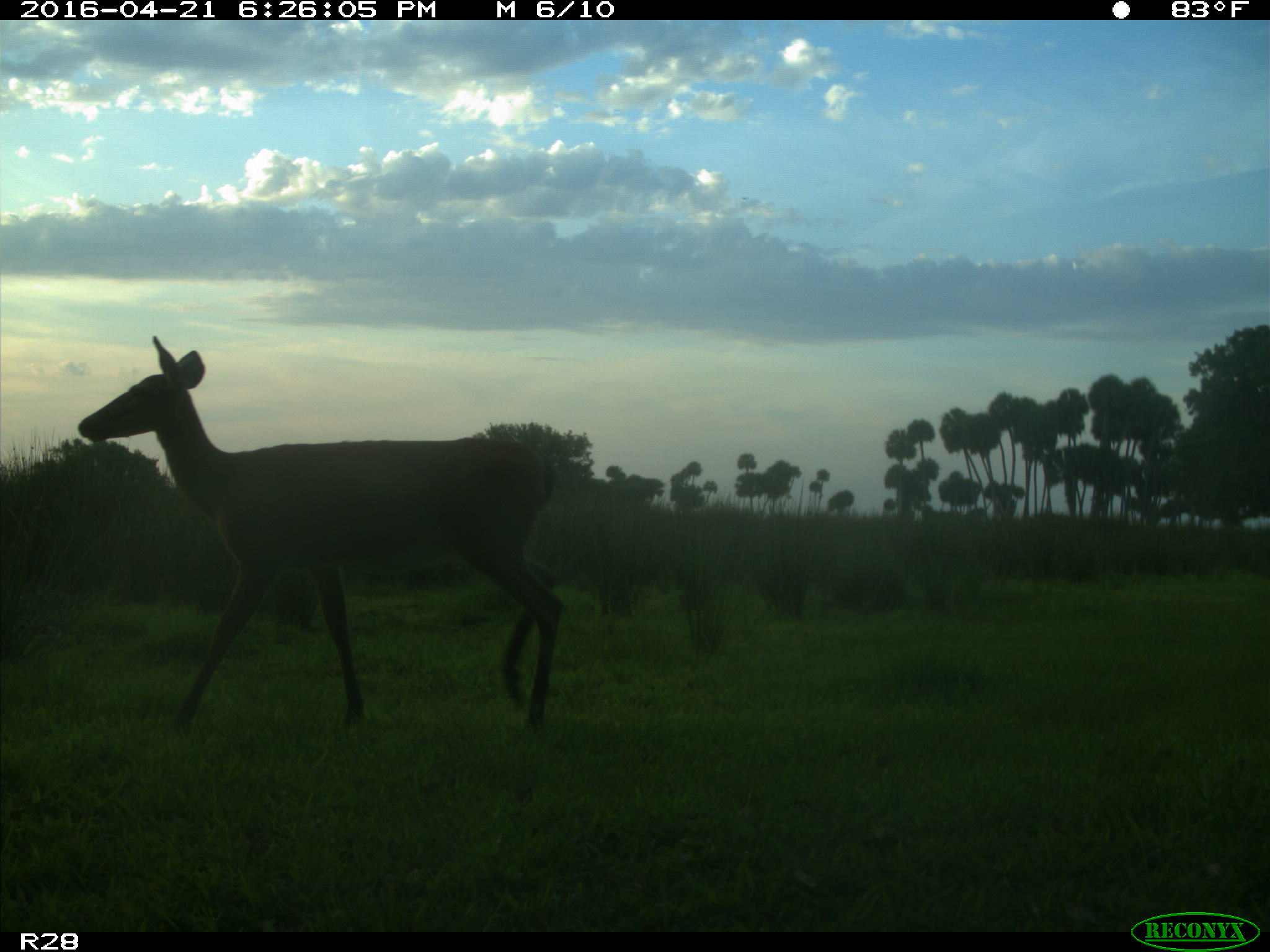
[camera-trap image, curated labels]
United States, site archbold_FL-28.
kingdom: Animalia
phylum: Chordata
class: Mammalia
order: Artiodactyla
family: Cervidae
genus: Odocoileus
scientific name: Odocoileus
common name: deer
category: unidentified deer